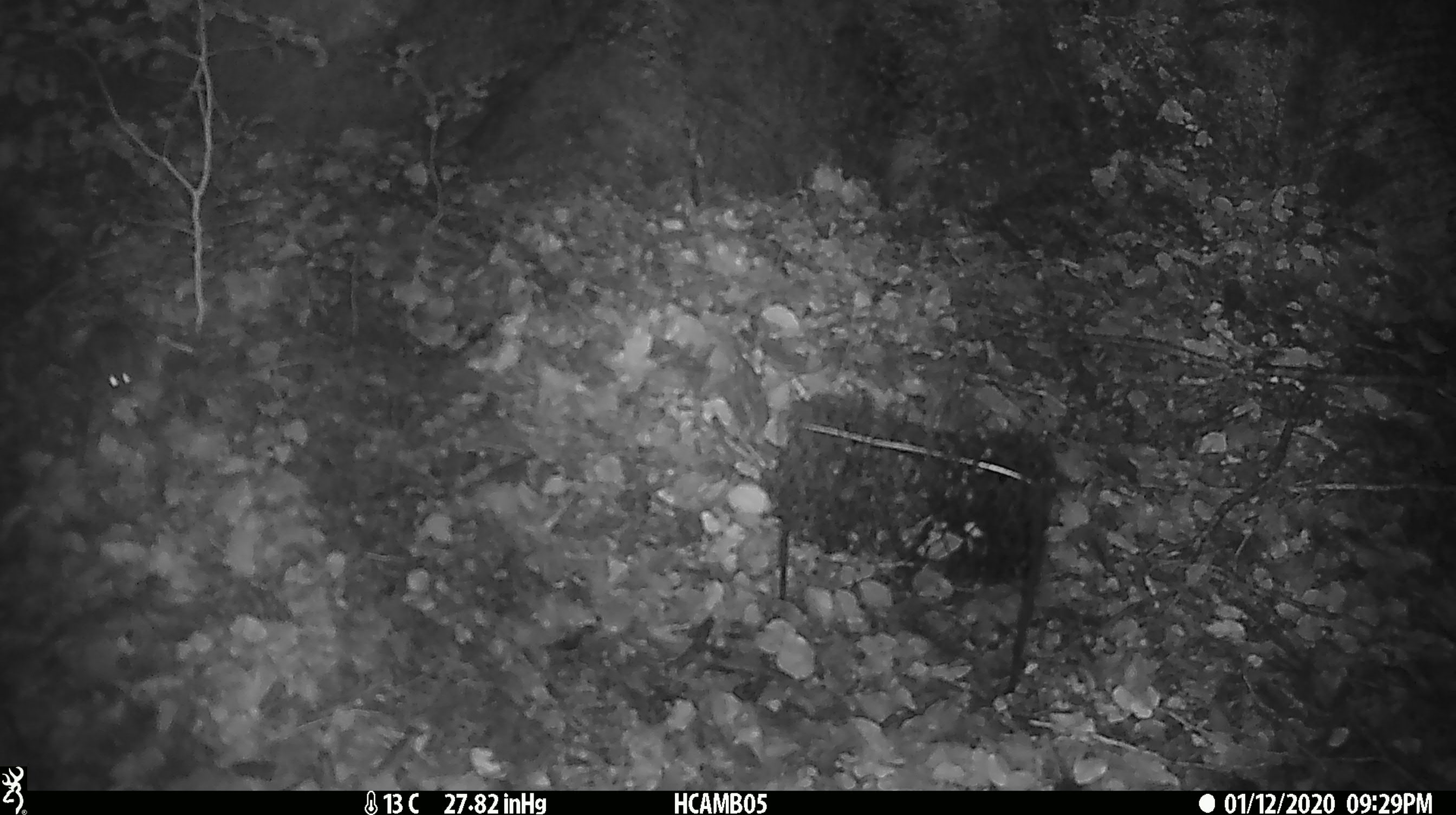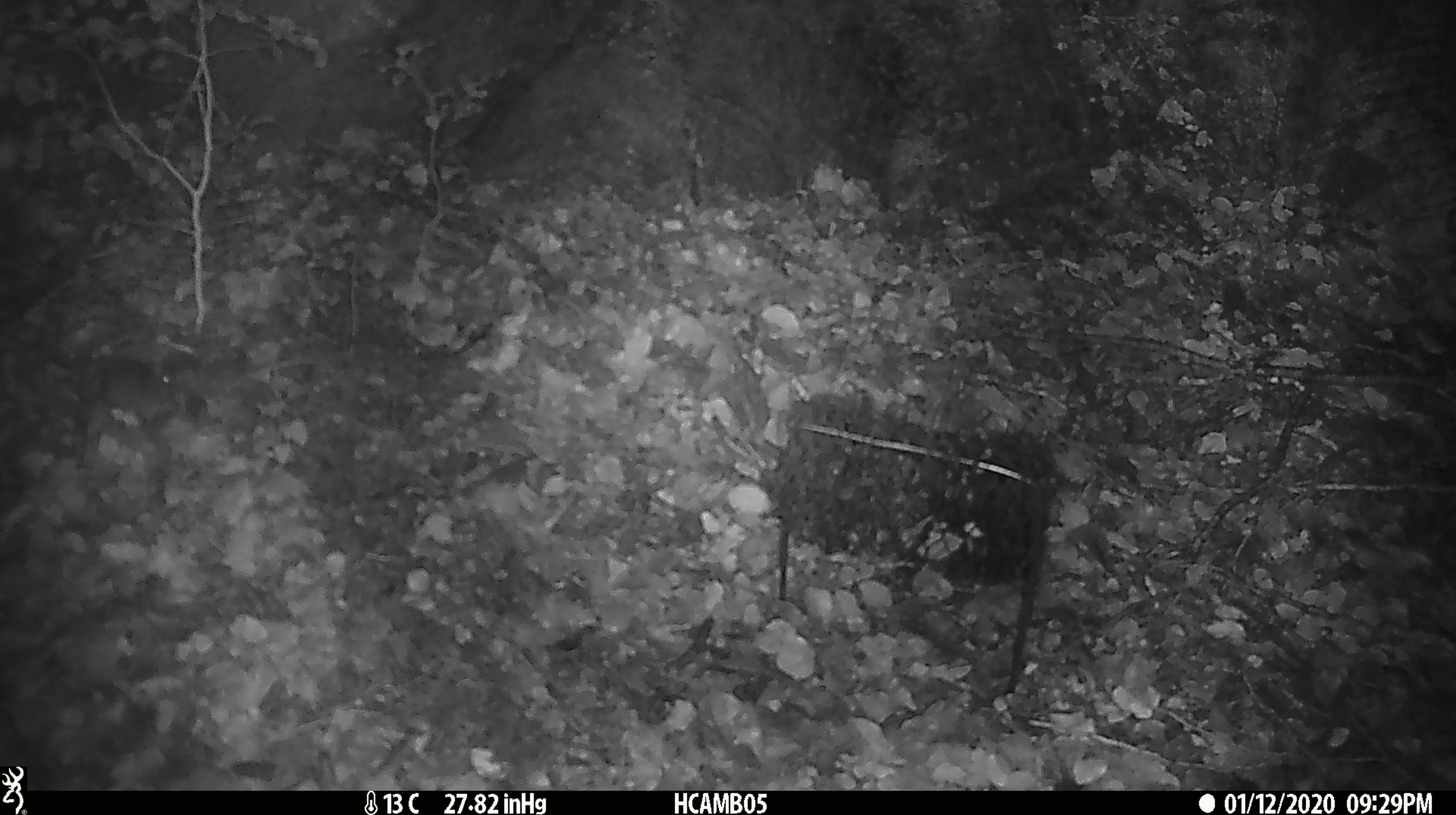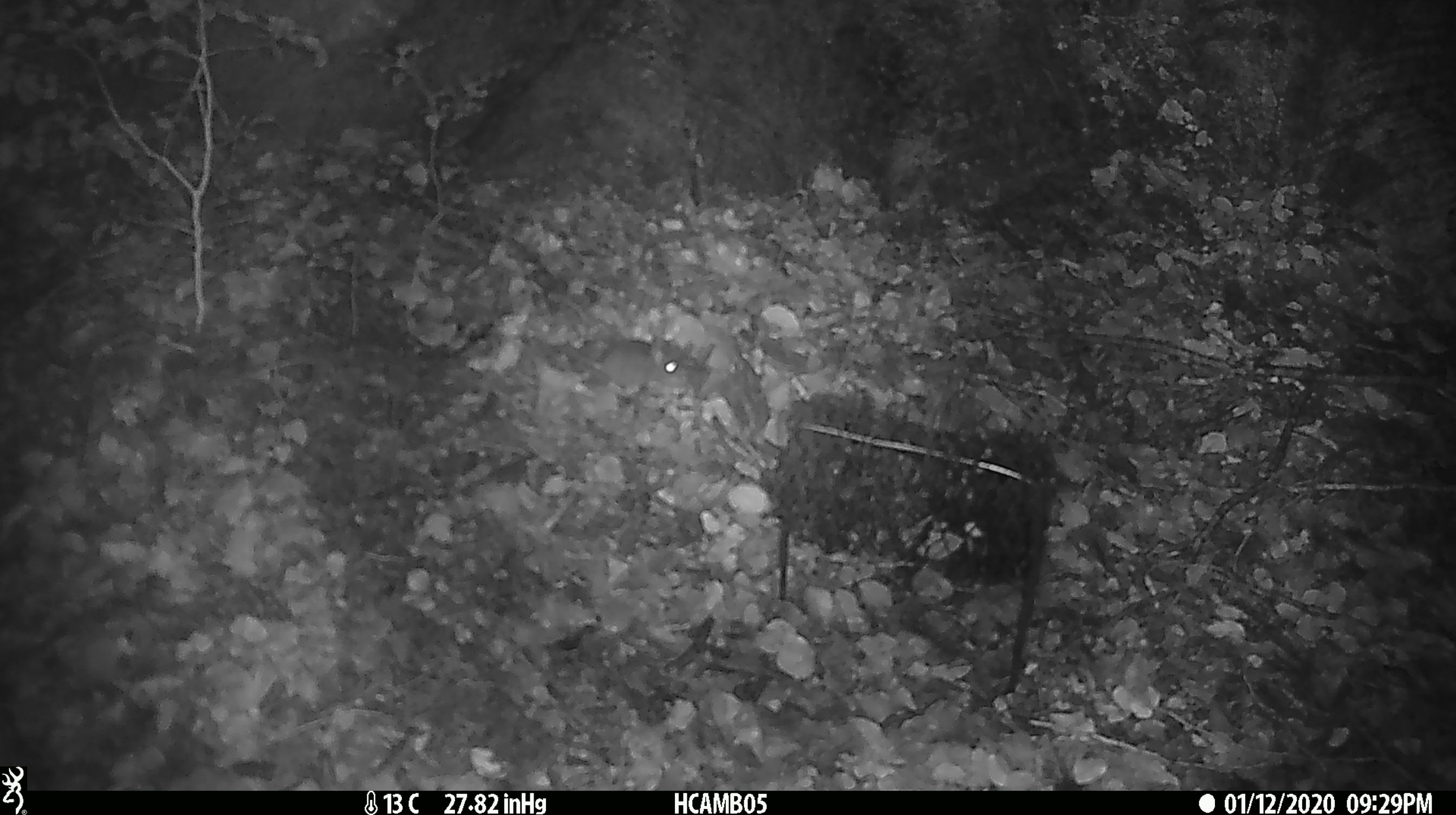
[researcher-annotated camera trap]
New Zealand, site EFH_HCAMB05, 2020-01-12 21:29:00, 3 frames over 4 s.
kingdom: Animalia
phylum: Chordata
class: Mammalia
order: Rodentia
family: Muridae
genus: Mus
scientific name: Mus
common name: mouse